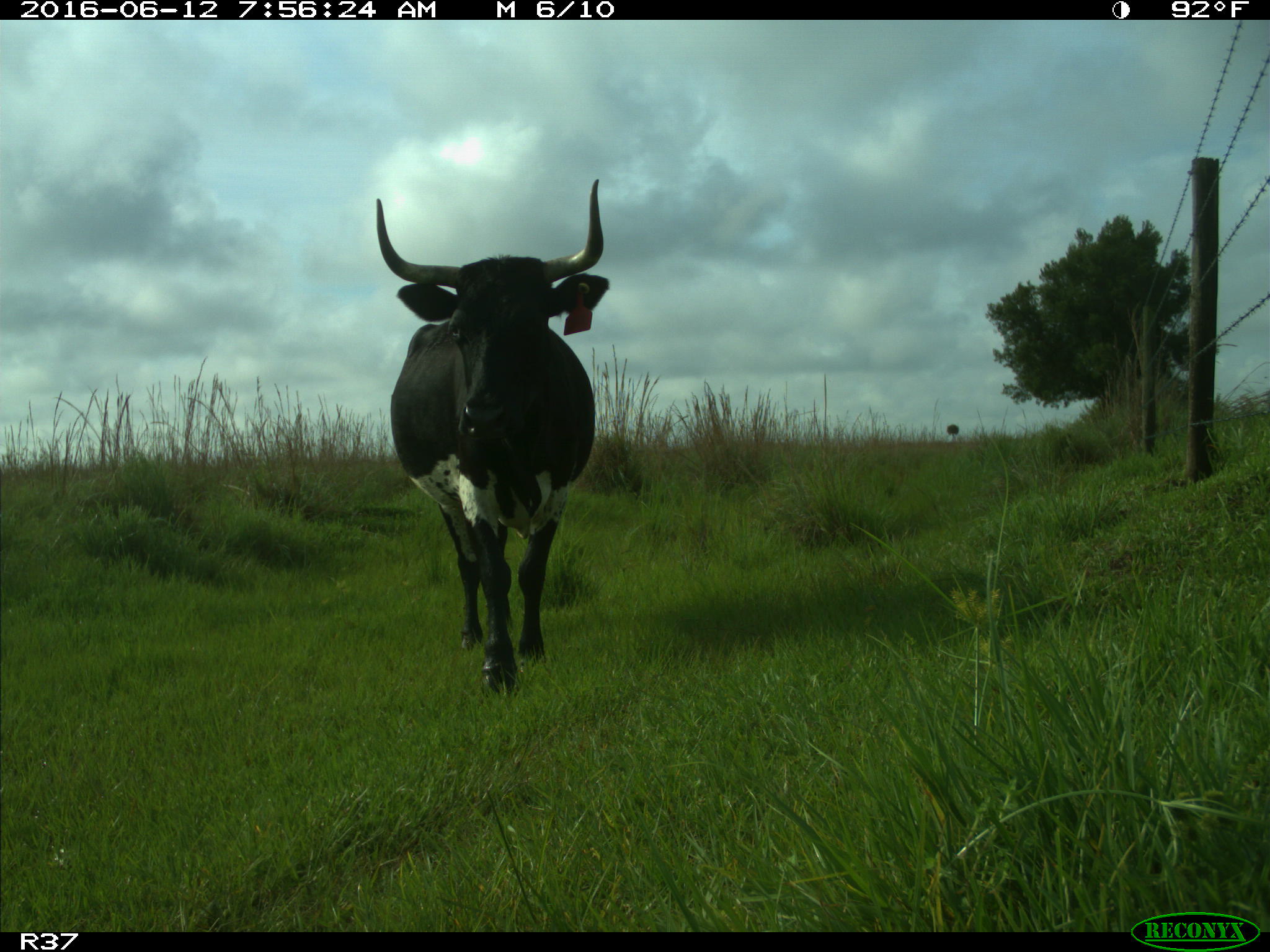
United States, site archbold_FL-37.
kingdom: Animalia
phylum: Chordata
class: Mammalia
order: Artiodactyla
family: Bovidae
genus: Bos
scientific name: Bos taurus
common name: domestic cow